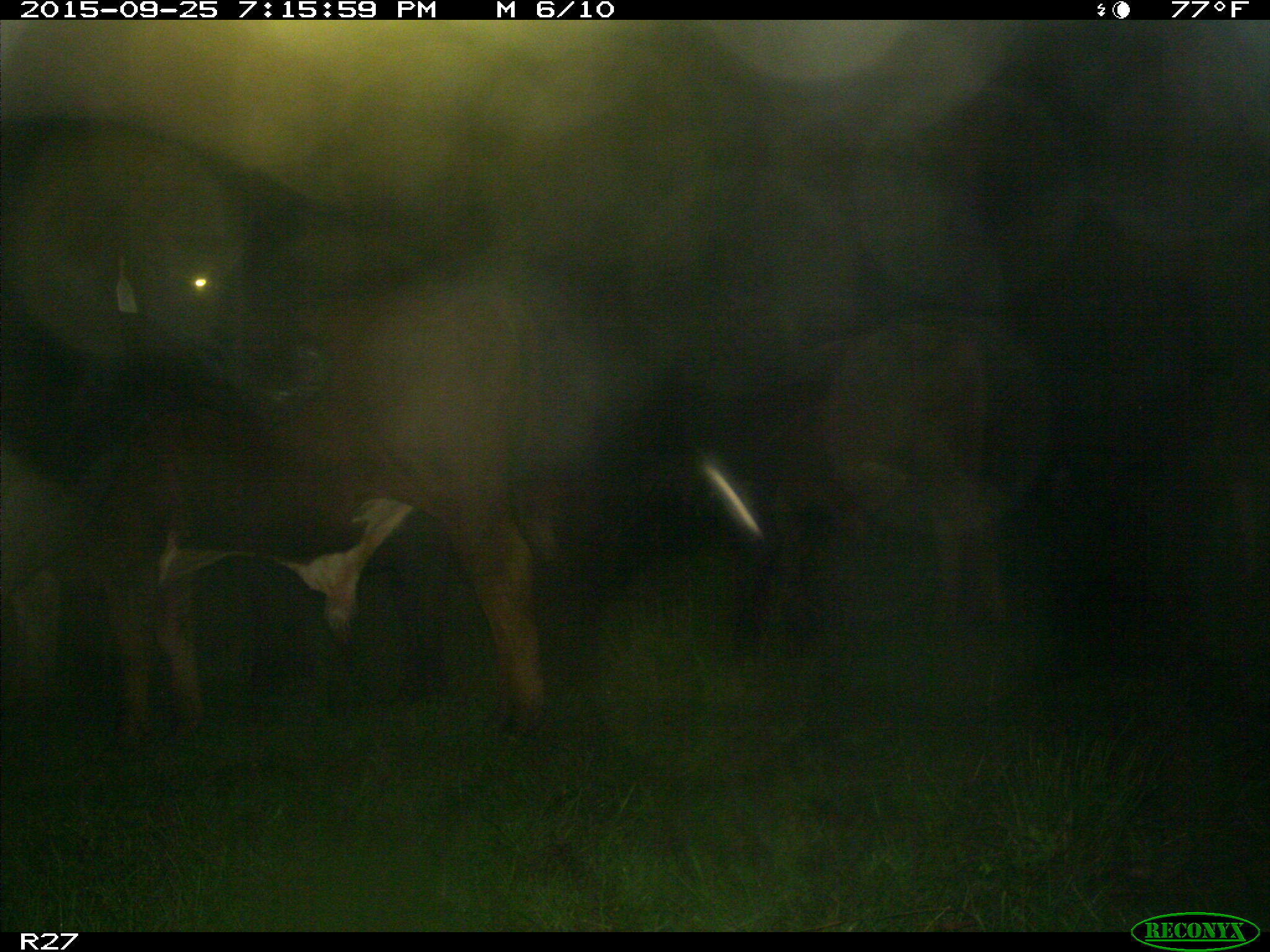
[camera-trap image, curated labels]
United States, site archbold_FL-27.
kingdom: Animalia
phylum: Chordata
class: Mammalia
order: Artiodactyla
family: Bovidae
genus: Bos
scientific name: Bos taurus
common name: domestic cow